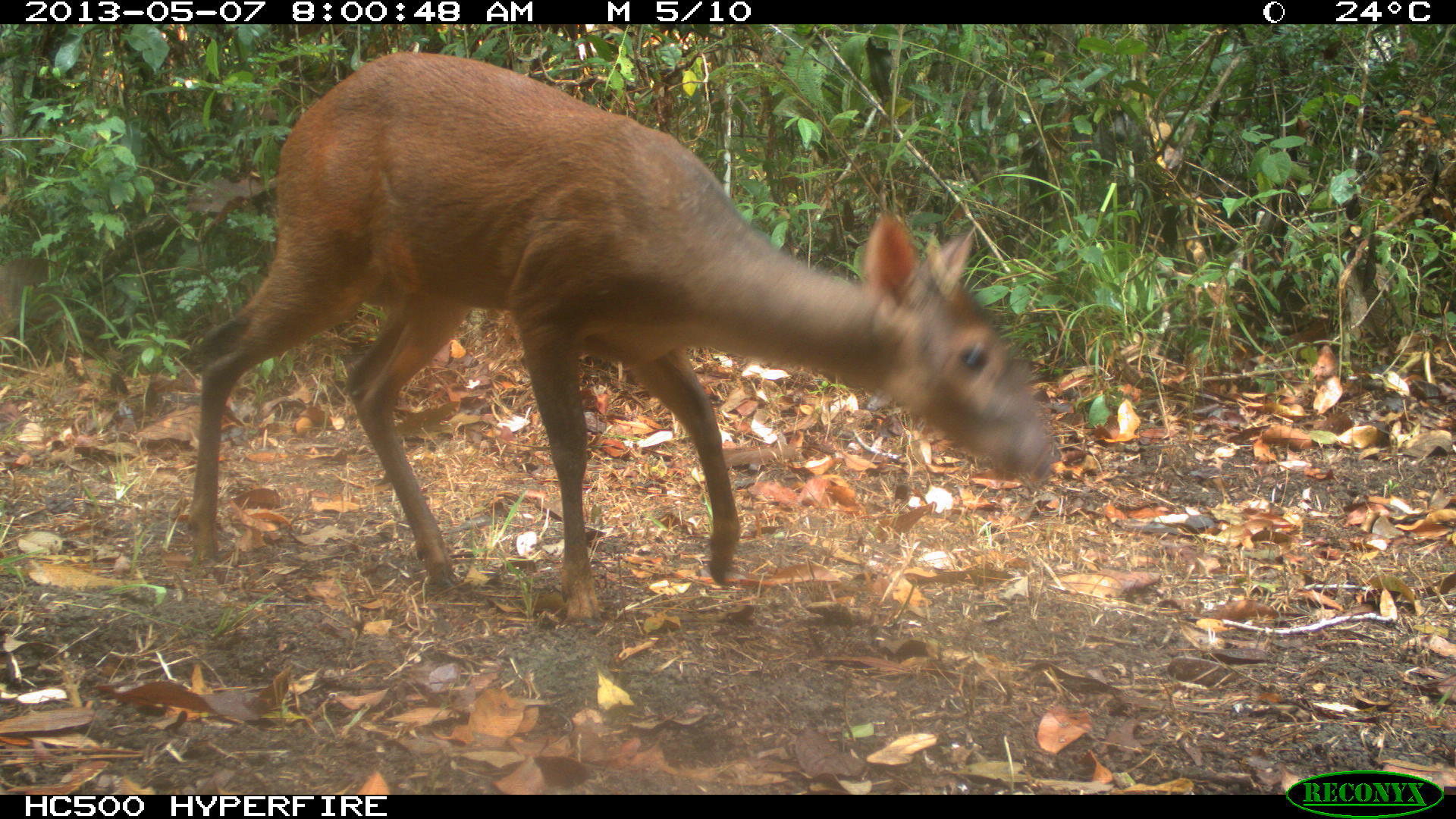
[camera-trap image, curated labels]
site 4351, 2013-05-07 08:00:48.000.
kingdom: Animalia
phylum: Chordata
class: Mammalia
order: Artiodactyla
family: Cervidae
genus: Mazama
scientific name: Mazama temama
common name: central american red brocket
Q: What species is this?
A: Mazama temama (central american red brocket).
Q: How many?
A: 1.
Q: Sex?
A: Male.